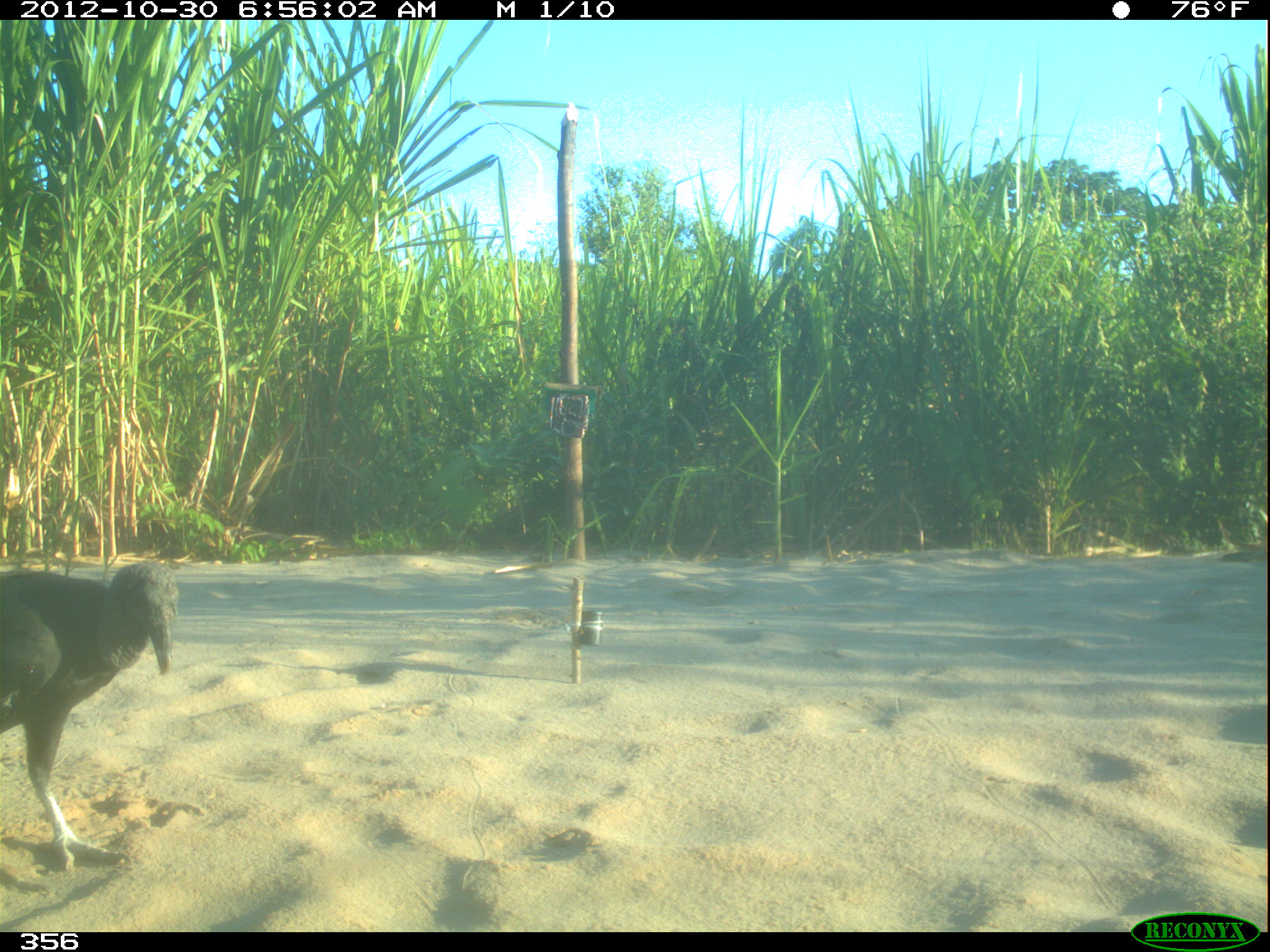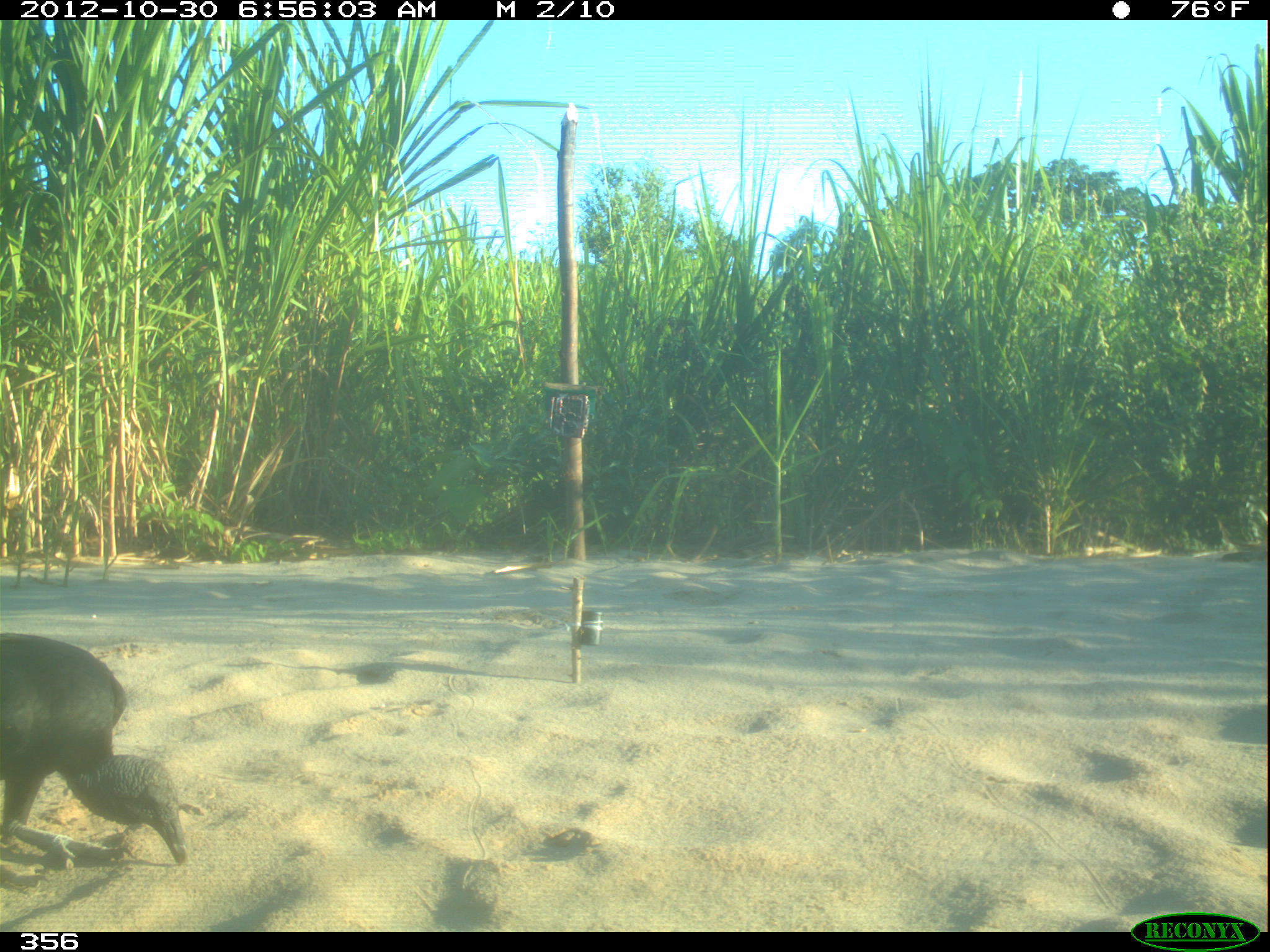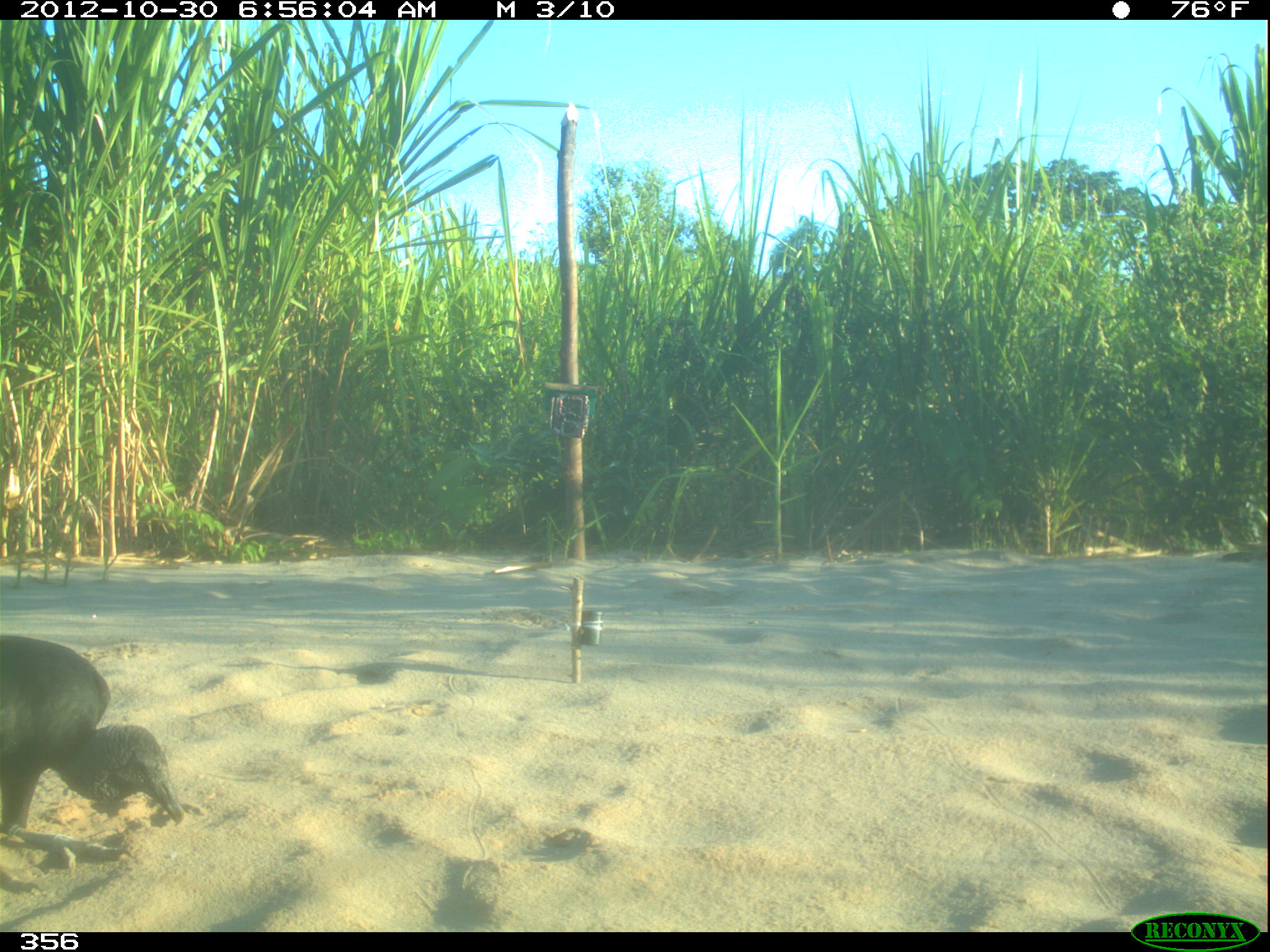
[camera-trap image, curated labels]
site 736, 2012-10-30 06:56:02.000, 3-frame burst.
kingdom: Animalia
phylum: Chordata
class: Aves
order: Cathartiformes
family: Cathartidae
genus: Coragyps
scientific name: Coragyps atratus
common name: black vulture